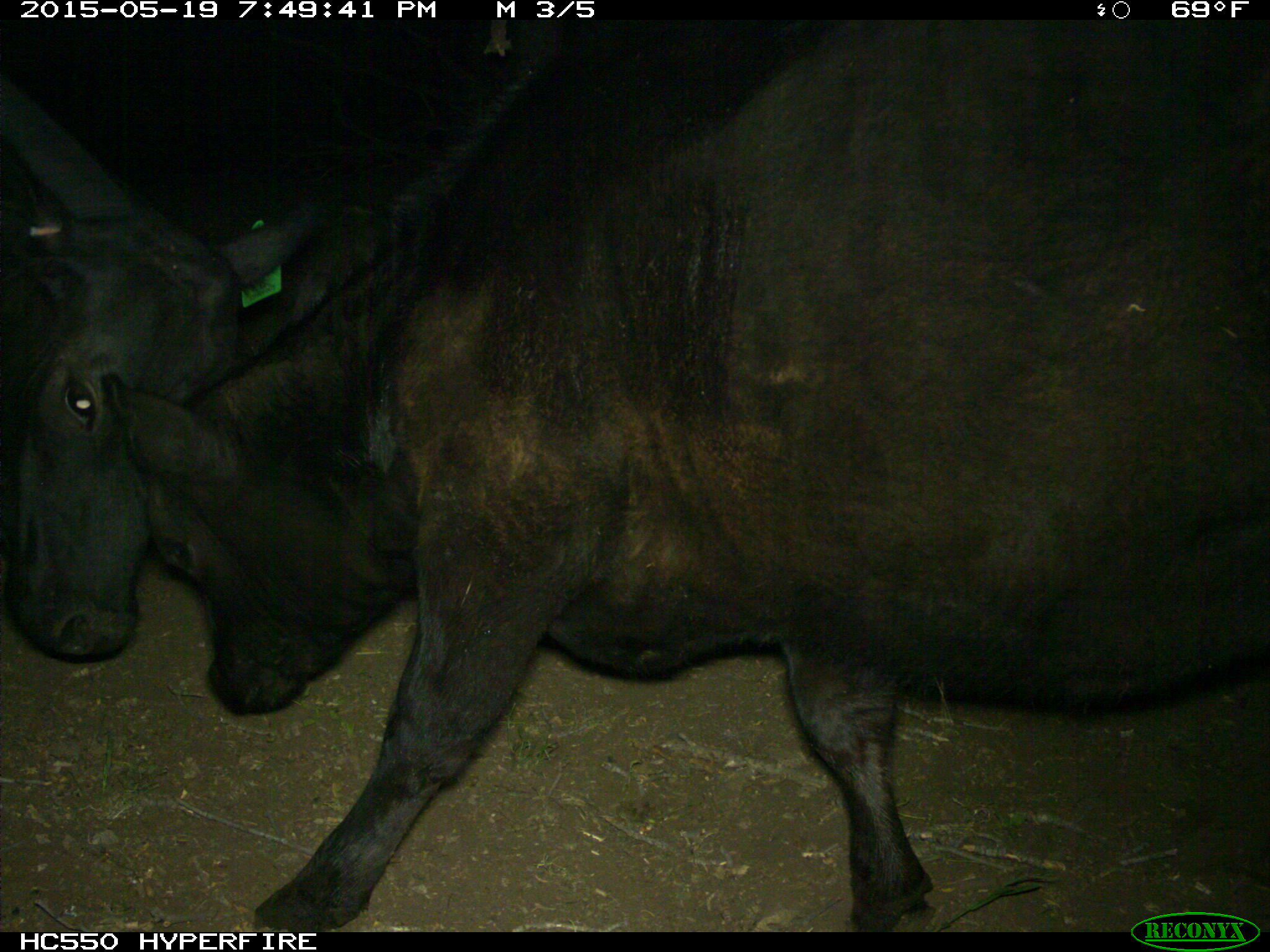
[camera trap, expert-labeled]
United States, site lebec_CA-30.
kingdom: Animalia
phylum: Chordata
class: Mammalia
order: Artiodactyla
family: Bovidae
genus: Bos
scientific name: Bos taurus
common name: domestic cow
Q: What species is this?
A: Bos taurus (domestic cow).